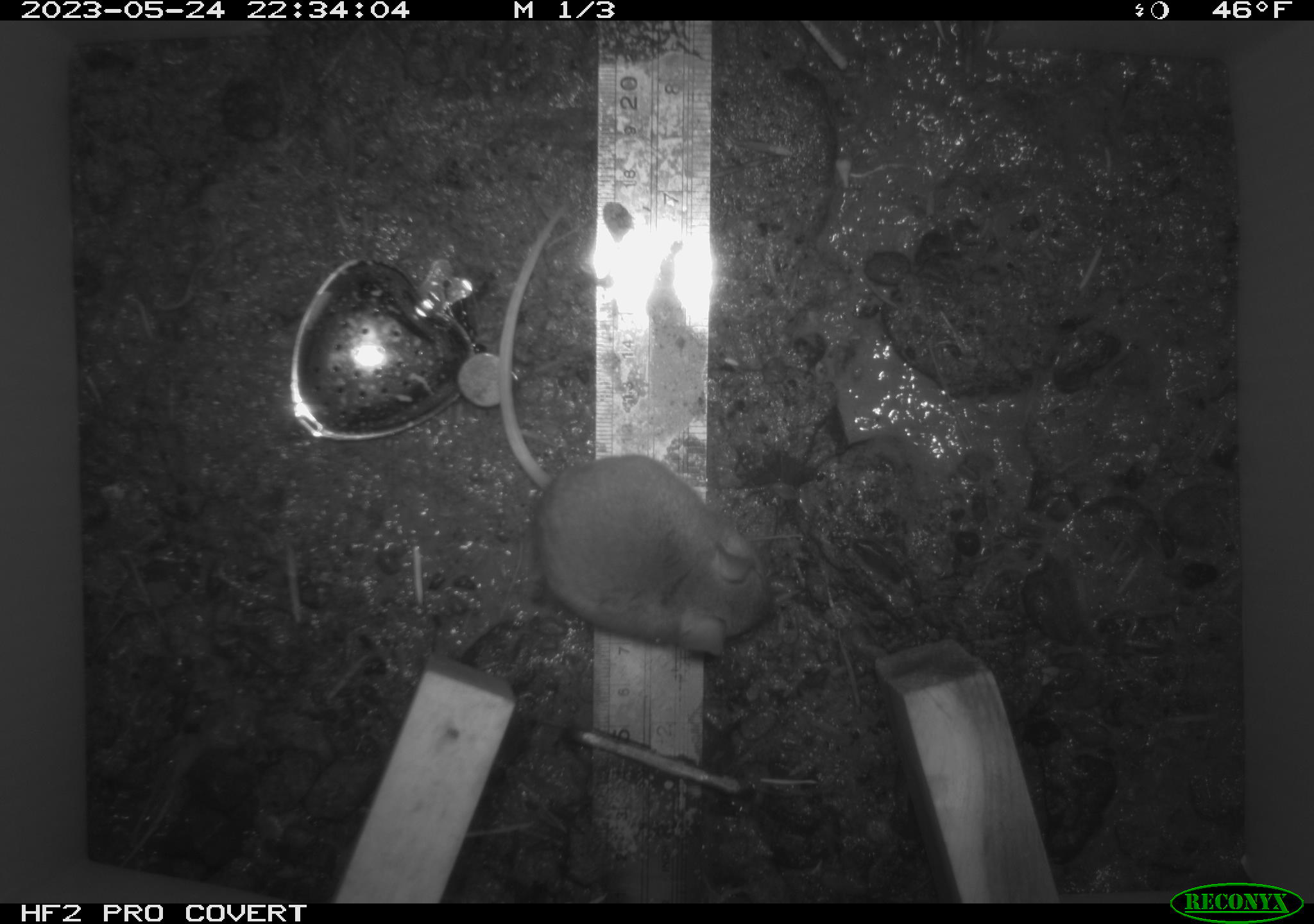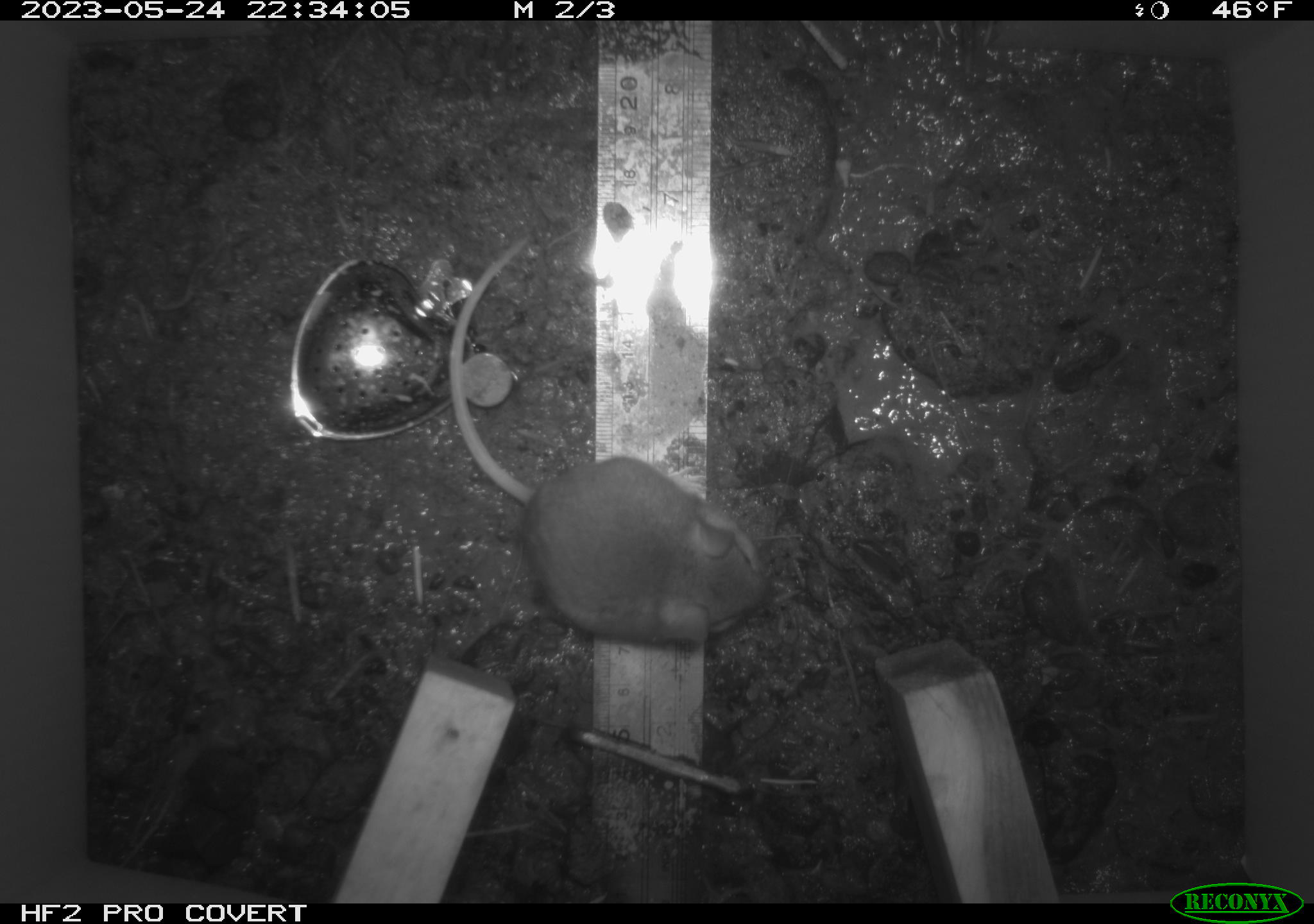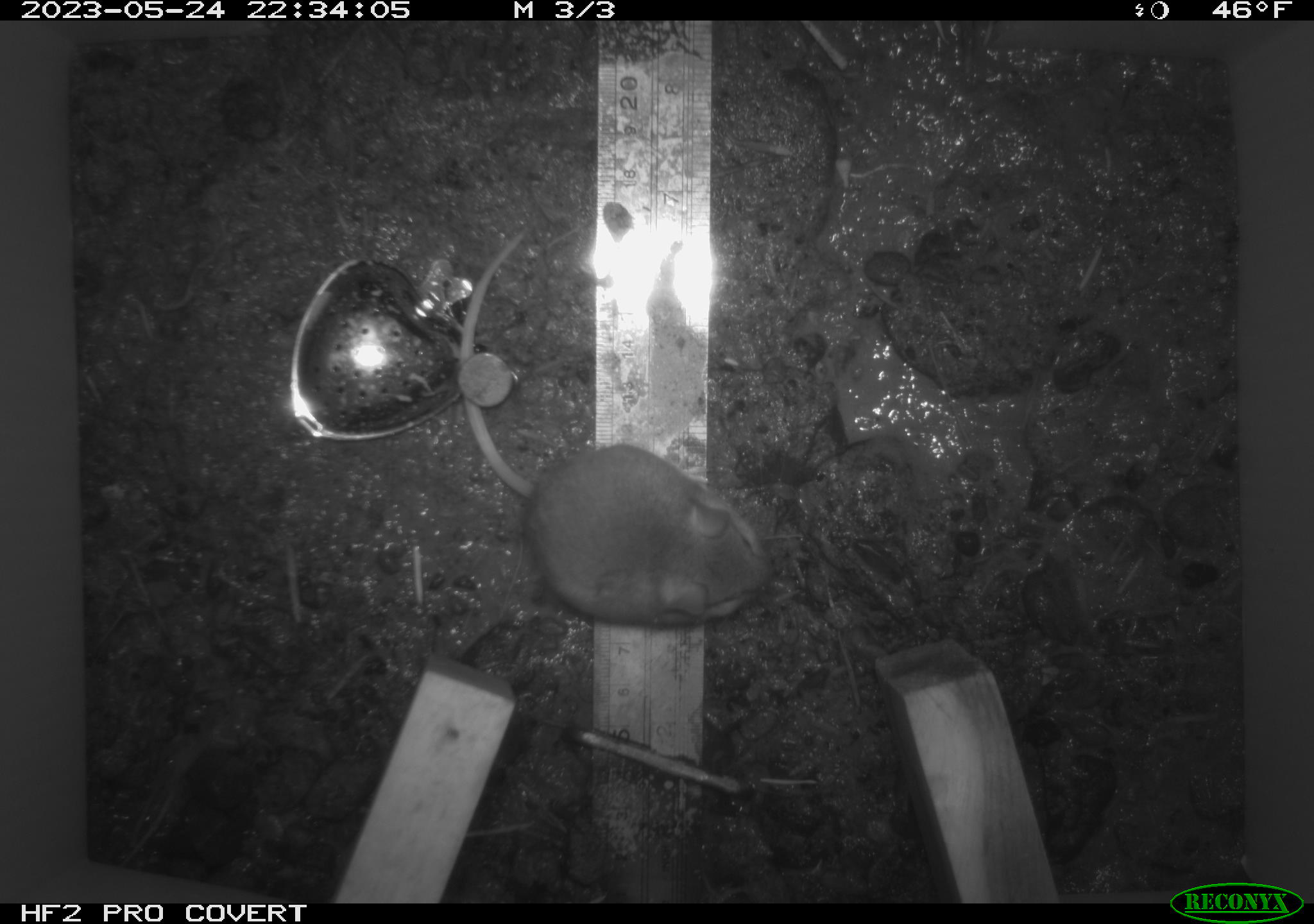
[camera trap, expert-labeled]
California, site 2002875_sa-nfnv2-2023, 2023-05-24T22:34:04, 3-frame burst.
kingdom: Animalia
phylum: Chordata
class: Mammalia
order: Rodentia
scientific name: Rodentia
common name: mouse species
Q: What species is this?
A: Mouse species (Rodentia).